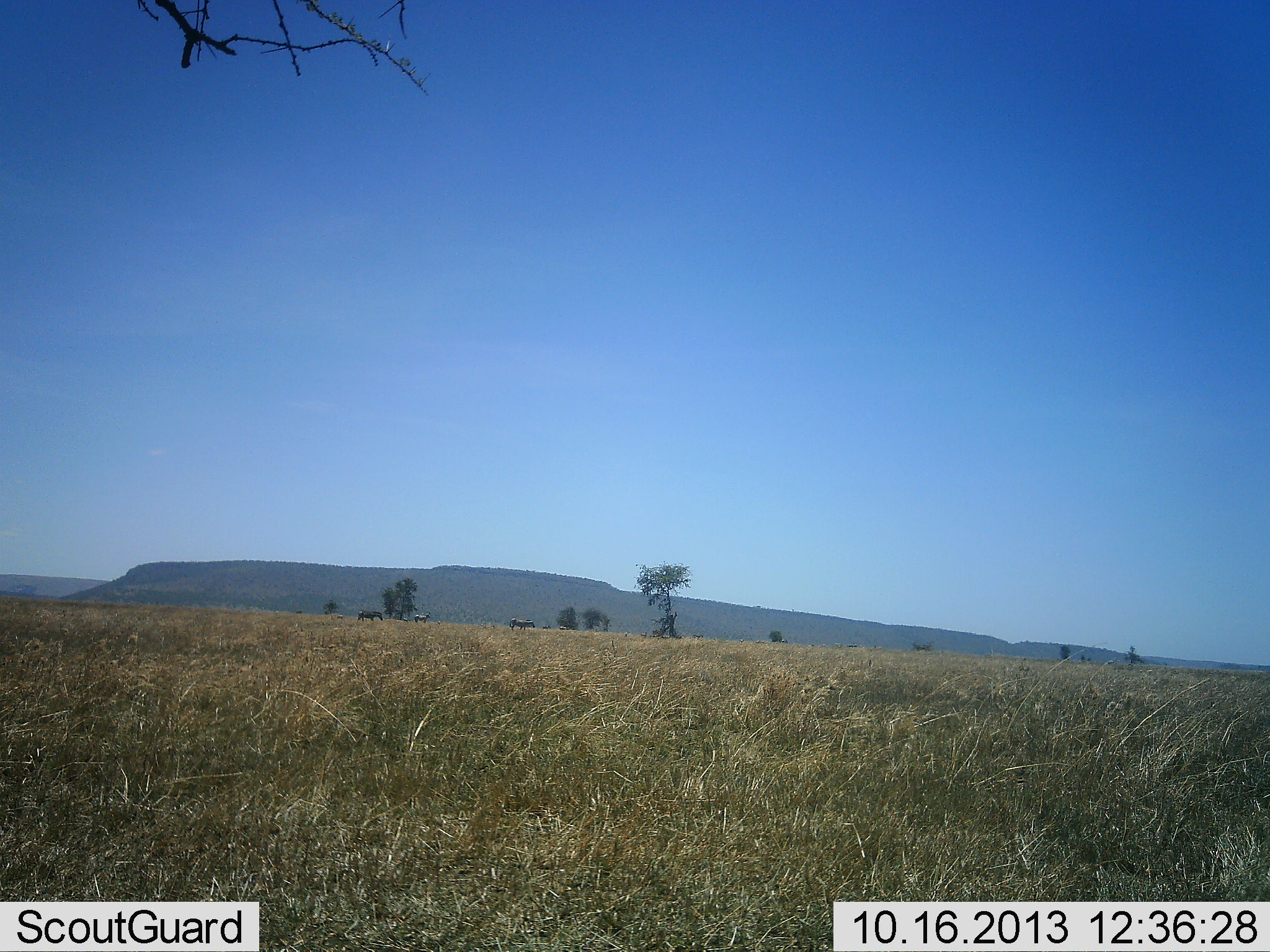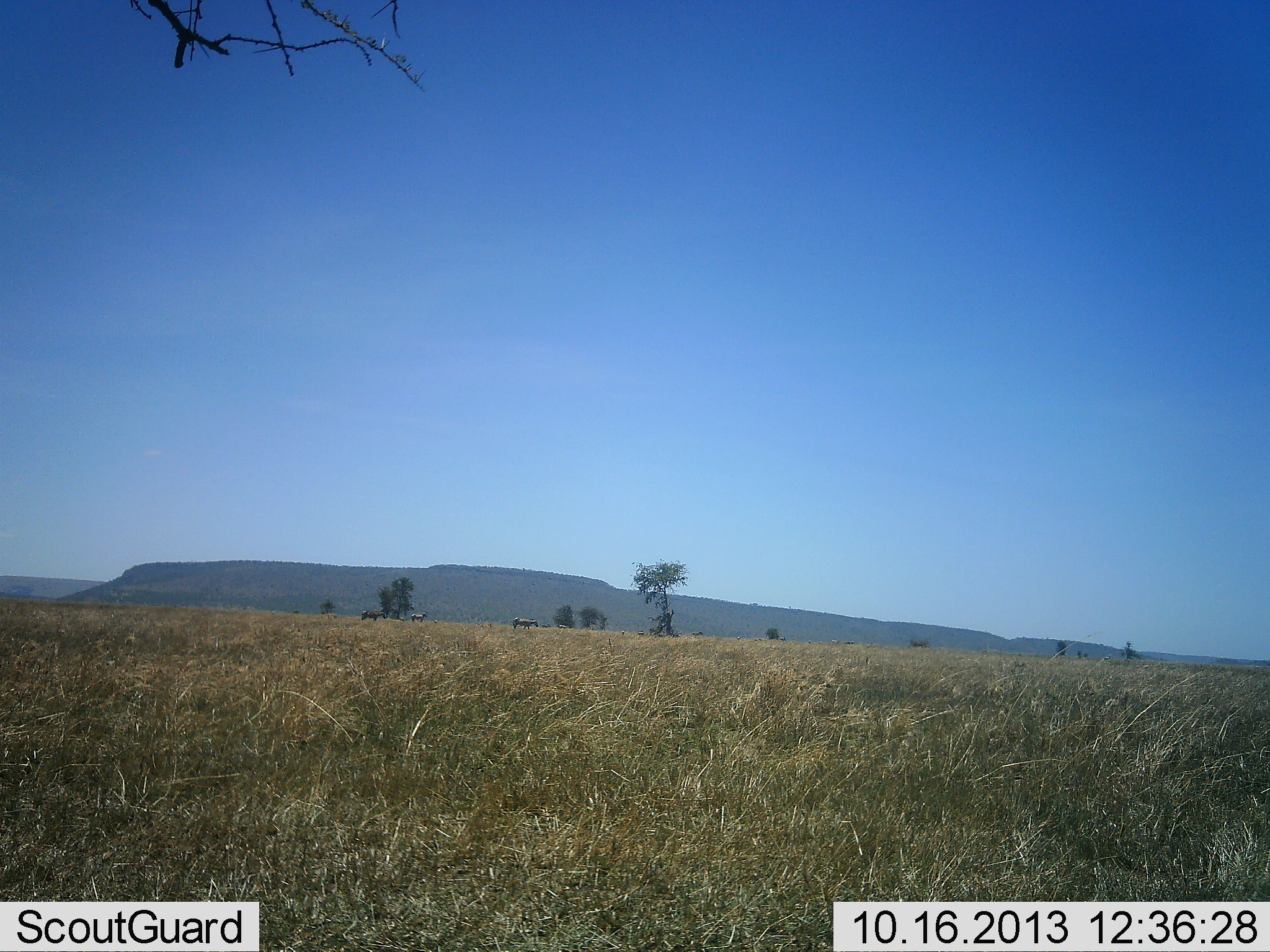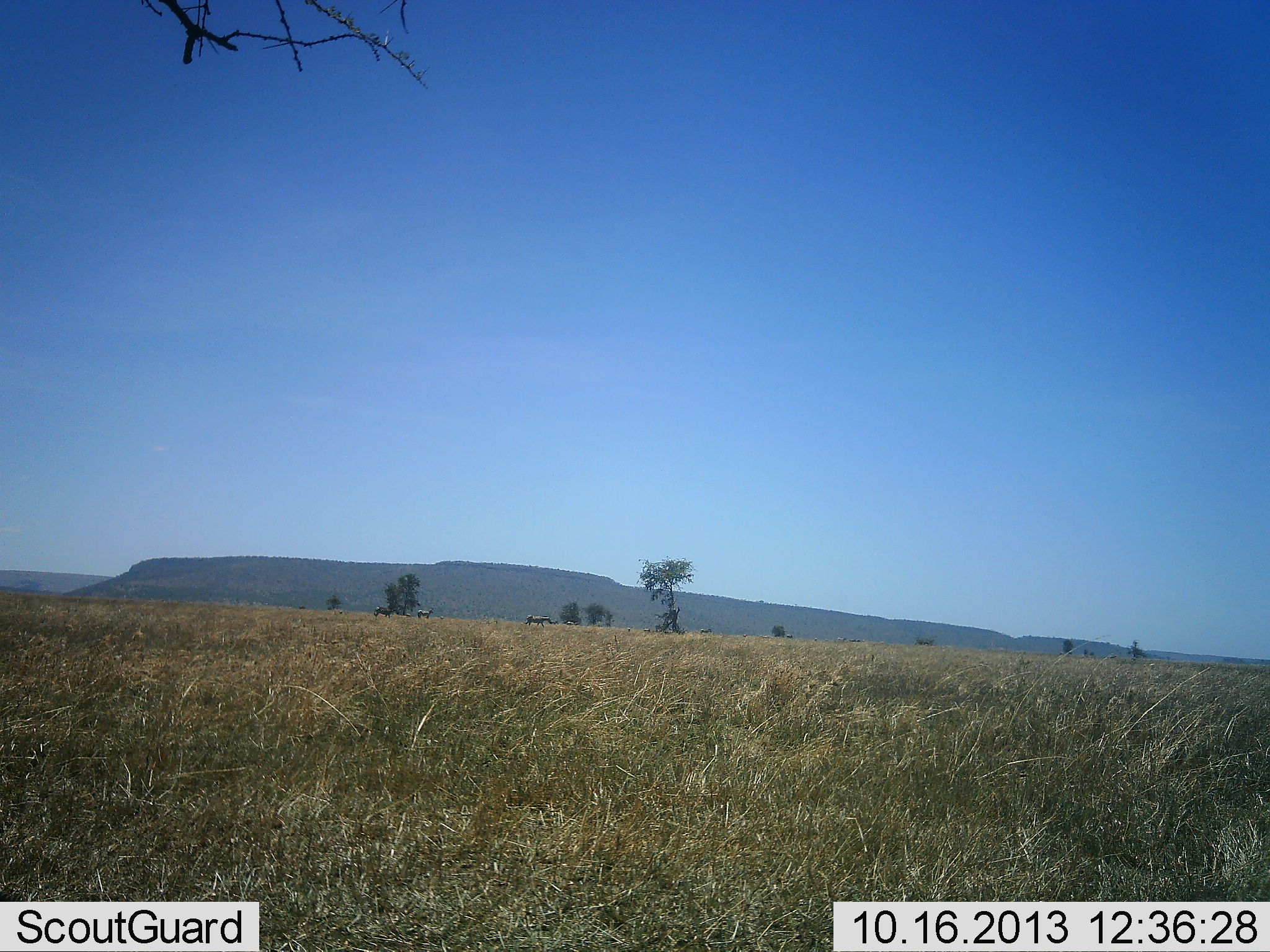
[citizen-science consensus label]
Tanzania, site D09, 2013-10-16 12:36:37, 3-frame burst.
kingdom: Animalia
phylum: Chordata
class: Mammalia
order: Perissodactyla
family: Equidae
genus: Equus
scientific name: Equus quagga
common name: plains zebra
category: zebra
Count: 3.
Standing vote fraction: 25%.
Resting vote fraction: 0%.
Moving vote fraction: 100%.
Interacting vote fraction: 0%.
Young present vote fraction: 0%.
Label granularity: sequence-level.